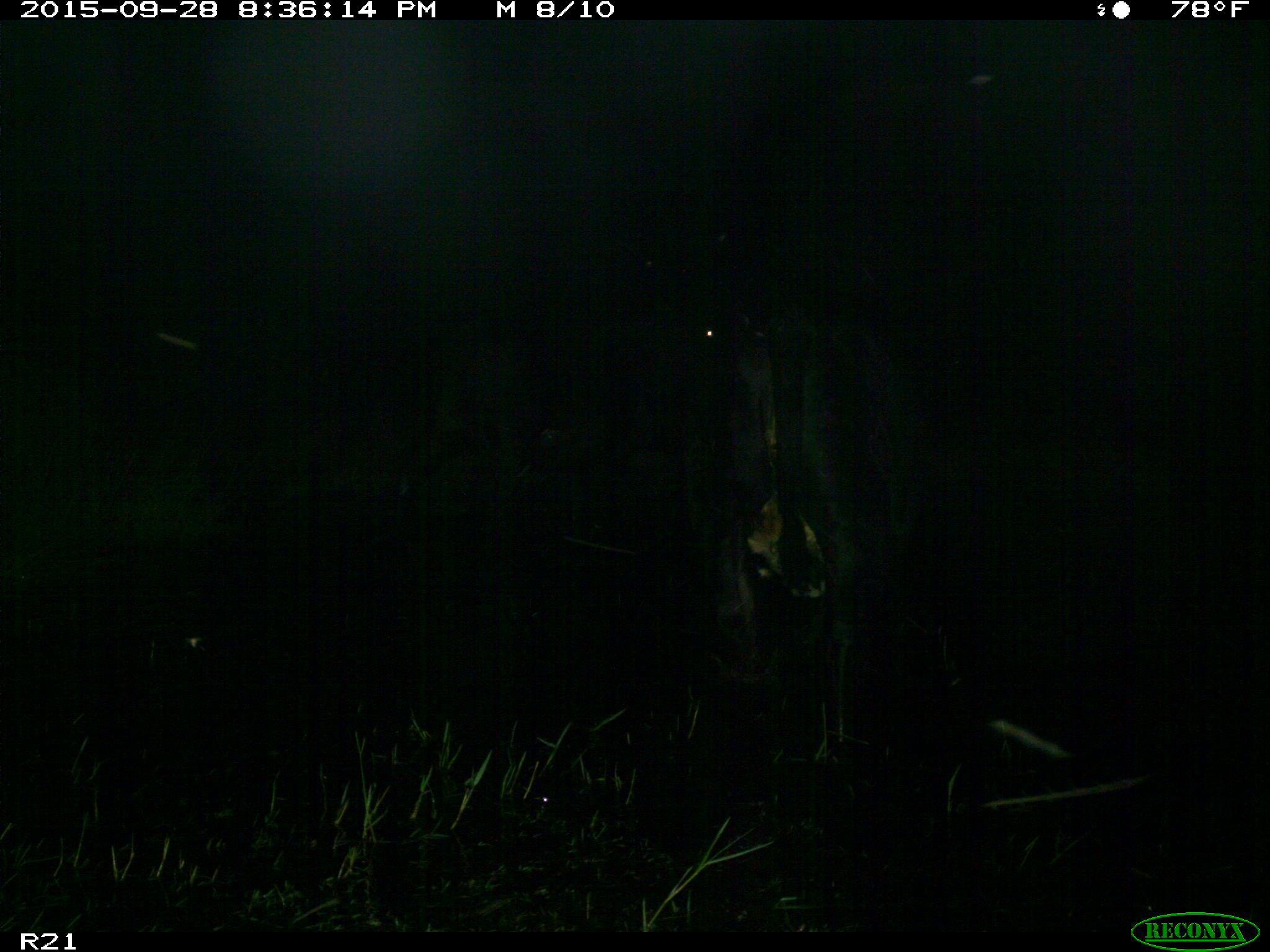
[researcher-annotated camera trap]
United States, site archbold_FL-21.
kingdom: Animalia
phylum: Chordata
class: Mammalia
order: Artiodactyla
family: Bovidae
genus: Bos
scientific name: Bos taurus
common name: domestic cow